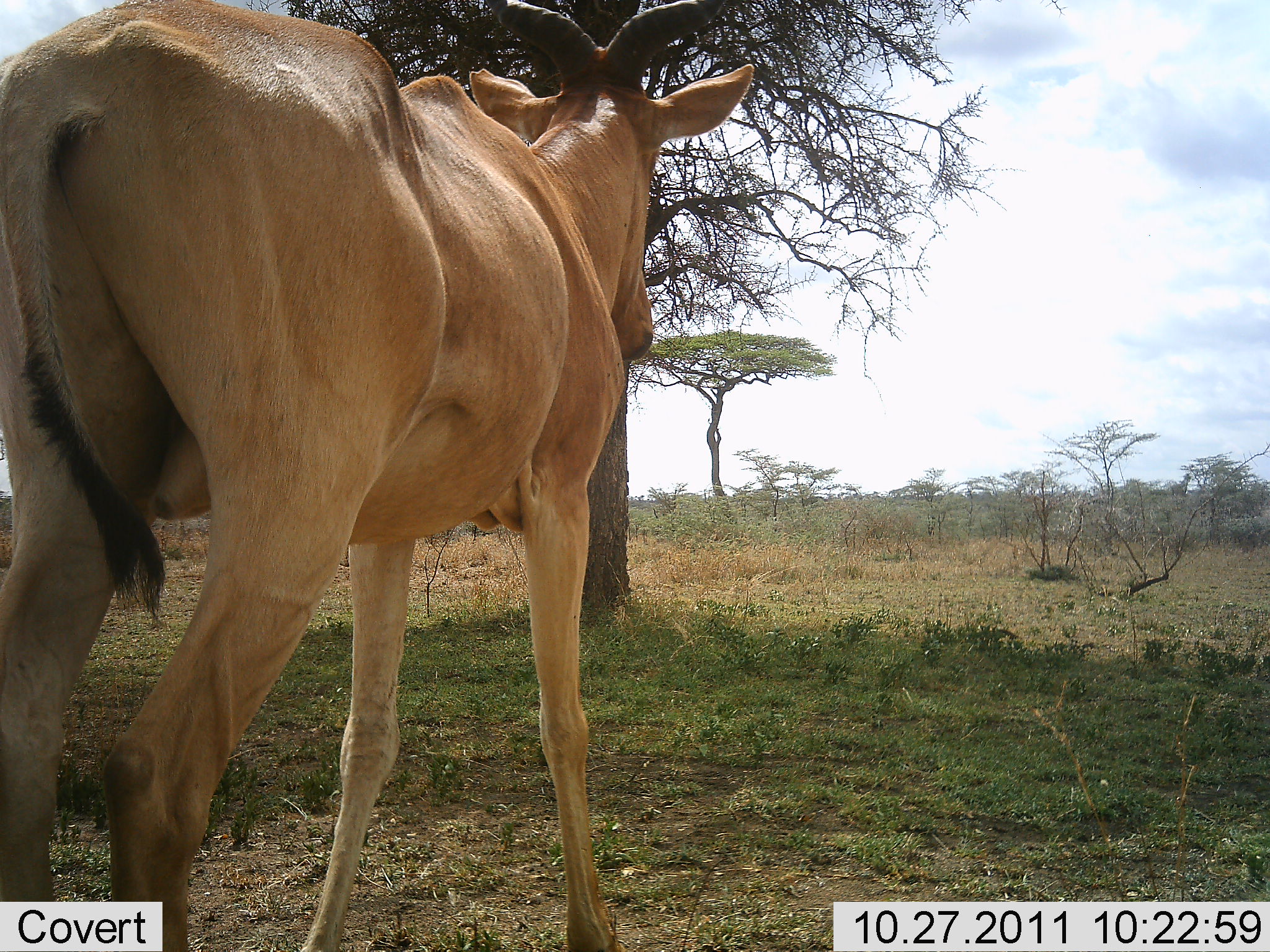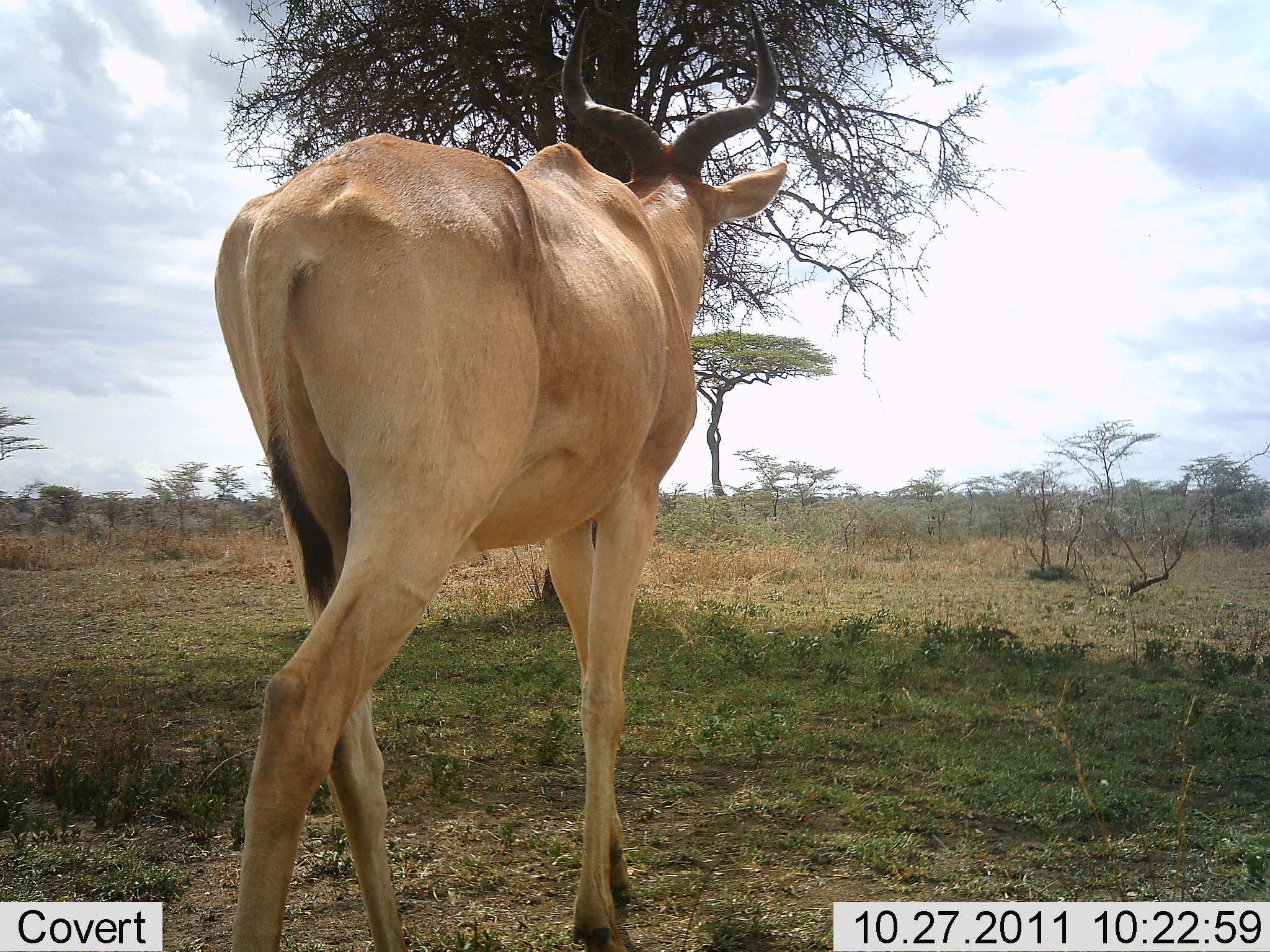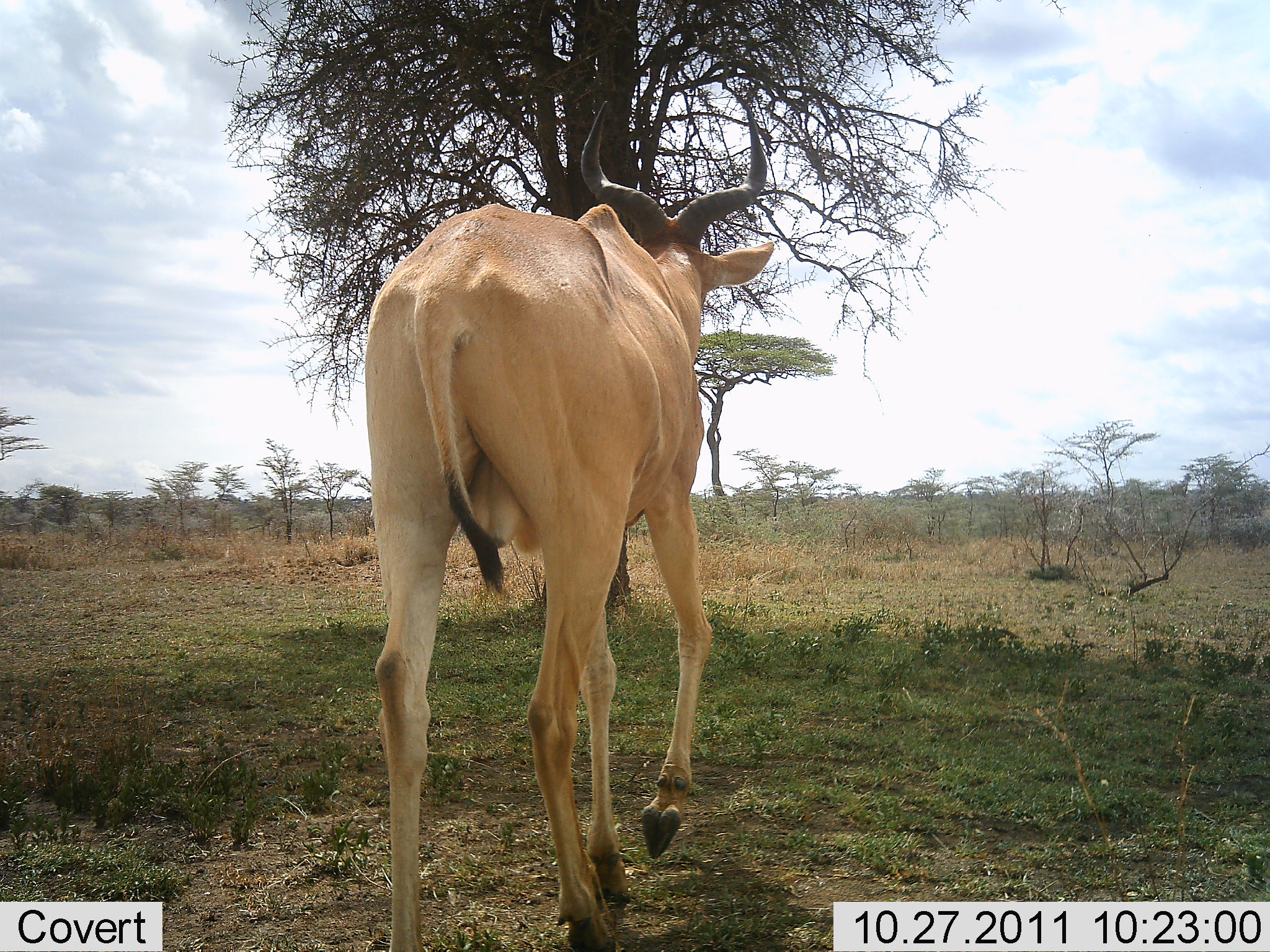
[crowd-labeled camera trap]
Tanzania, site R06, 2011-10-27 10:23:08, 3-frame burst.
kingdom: Animalia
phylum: Chordata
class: Mammalia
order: Artiodactyla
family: Bovidae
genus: Alcelaphus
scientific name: Alcelaphus buselaphus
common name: hartebeest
Hartebeest (Alcelaphus buselaphus), count 1. Behavior (volunteer vote fractions): standing 17%, resting 0%, moving 83%, interacting 0%. Young present (vote fraction): 0%. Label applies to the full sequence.